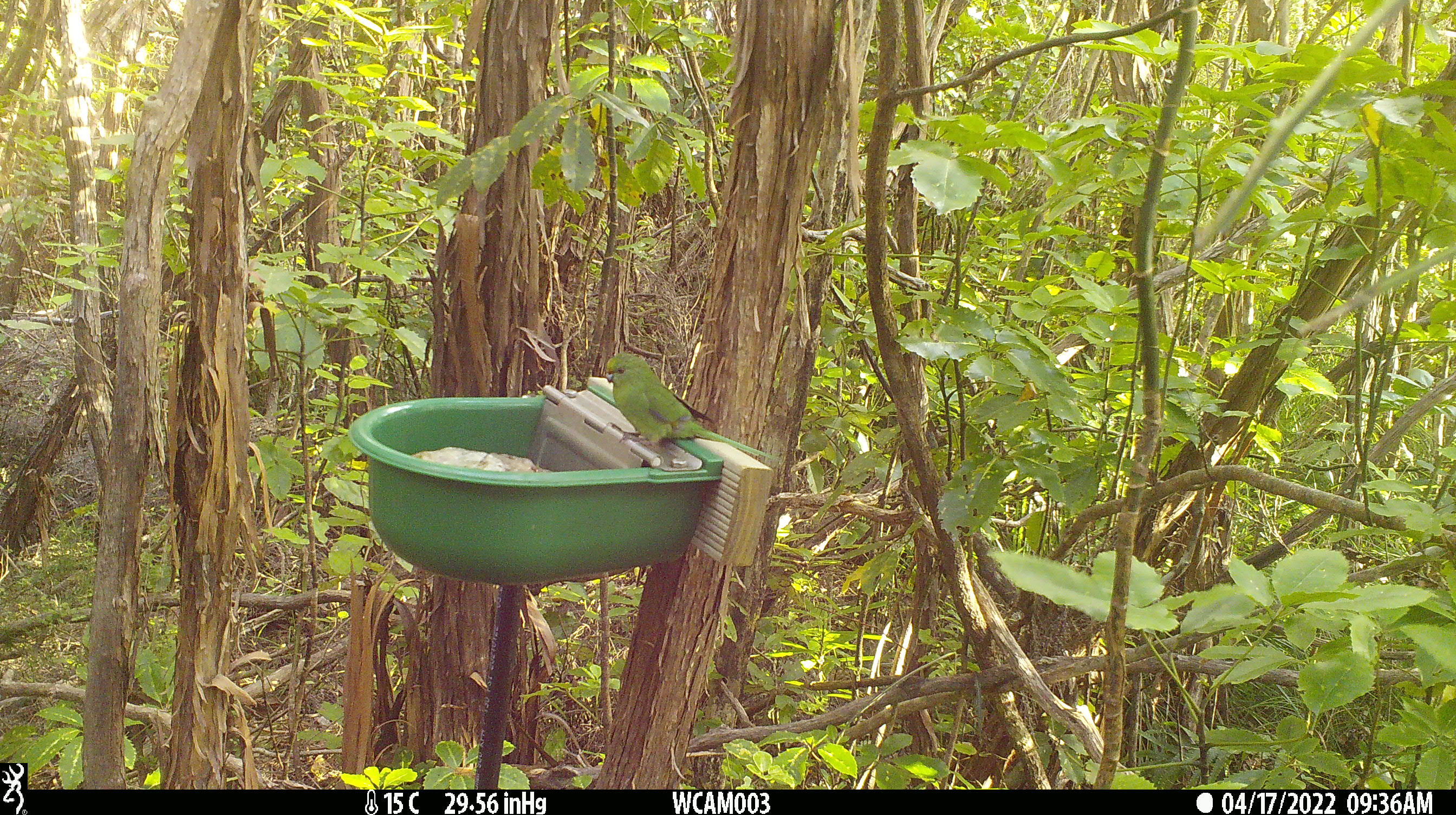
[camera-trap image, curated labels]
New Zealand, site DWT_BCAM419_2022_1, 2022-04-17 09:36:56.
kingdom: Animalia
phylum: Chordata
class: Aves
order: Psittaciformes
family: Psittaculidae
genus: Cyanoramphus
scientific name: Cyanoramphus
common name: parakeet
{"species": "parakeet (Cyanoramphus)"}